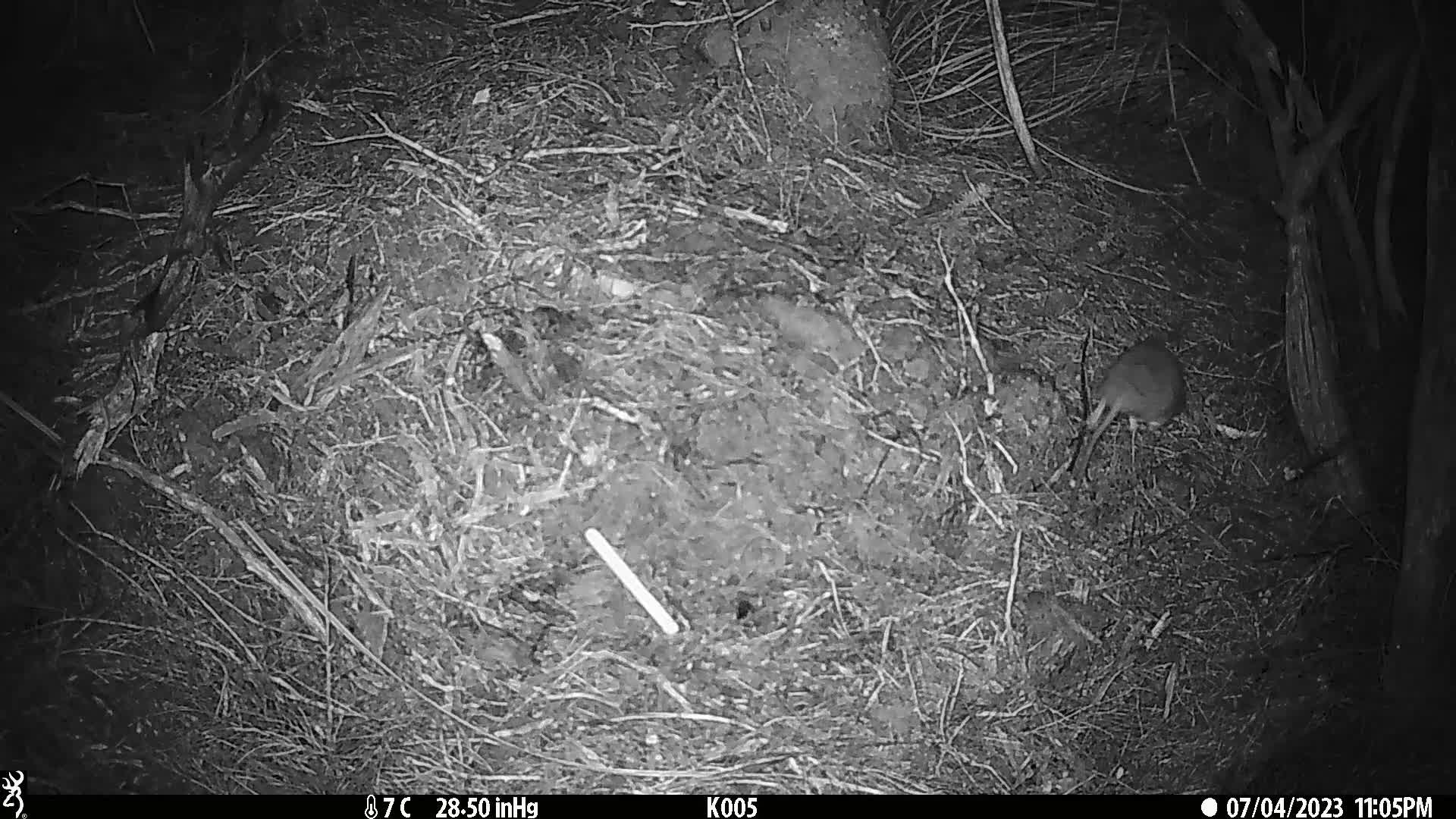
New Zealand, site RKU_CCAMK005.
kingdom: Animalia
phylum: Chordata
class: Mammalia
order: Rodentia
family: Muridae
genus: Rattus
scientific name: Rattus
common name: rat